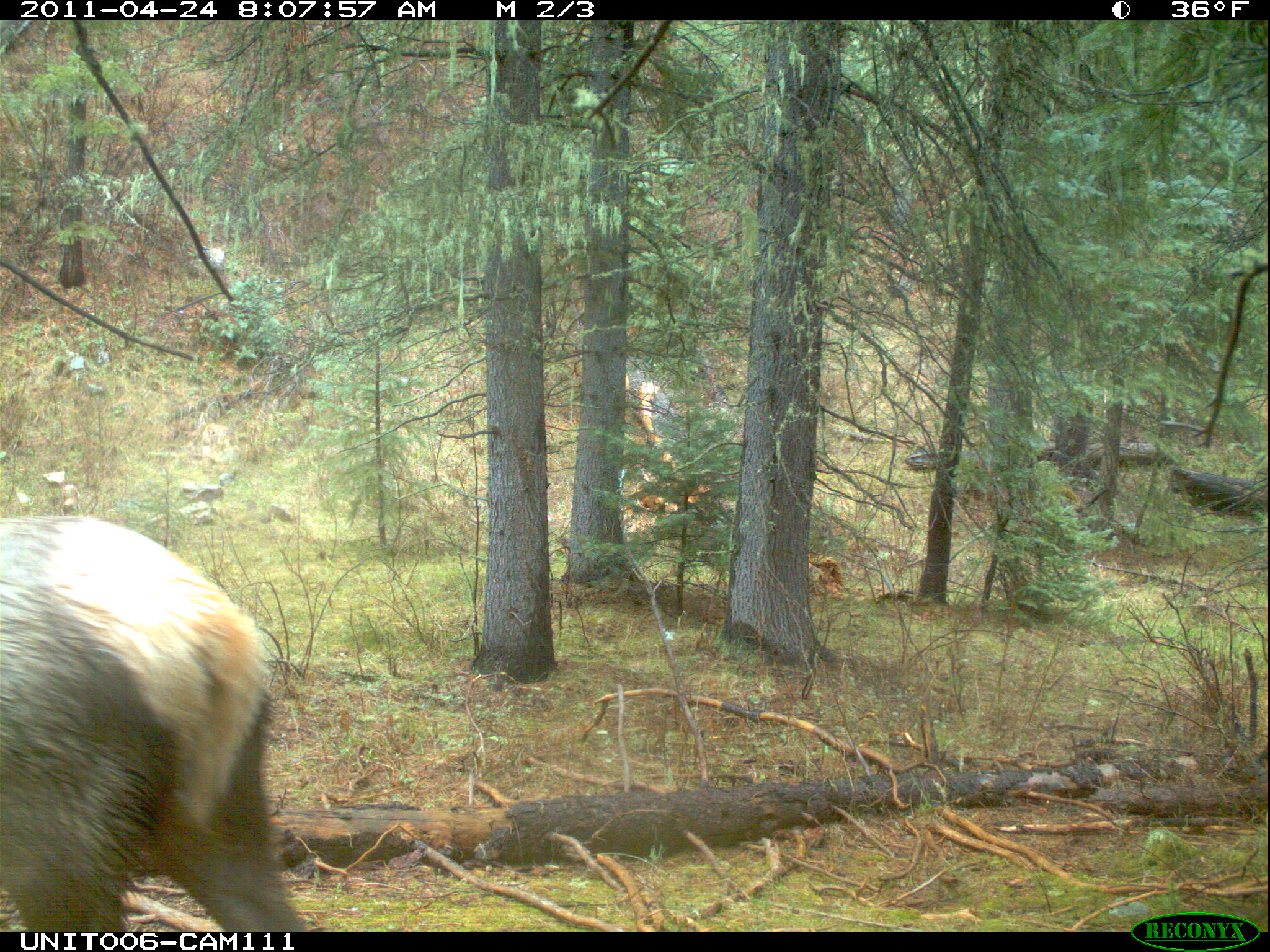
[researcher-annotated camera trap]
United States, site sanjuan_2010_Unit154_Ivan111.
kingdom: Animalia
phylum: Chordata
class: Mammalia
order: Artiodactyla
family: Cervidae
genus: Cervus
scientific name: Cervus elaphus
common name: red deer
Cervus elaphus (red deer).